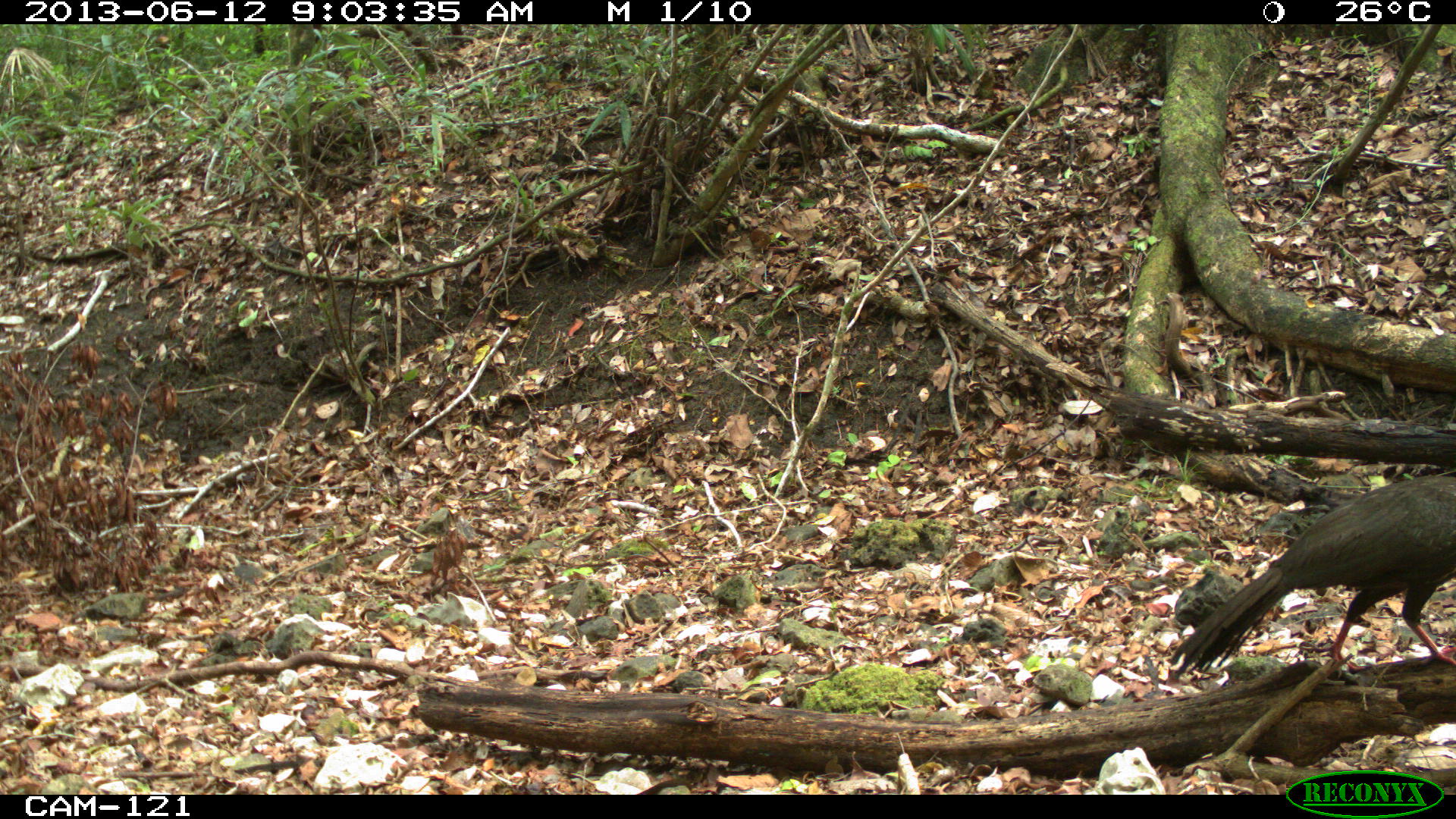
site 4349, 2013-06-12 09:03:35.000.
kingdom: Animalia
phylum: Chordata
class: Aves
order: Galliformes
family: Cracidae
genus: Penelope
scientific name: Penelope purpurascens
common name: crested guan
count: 1